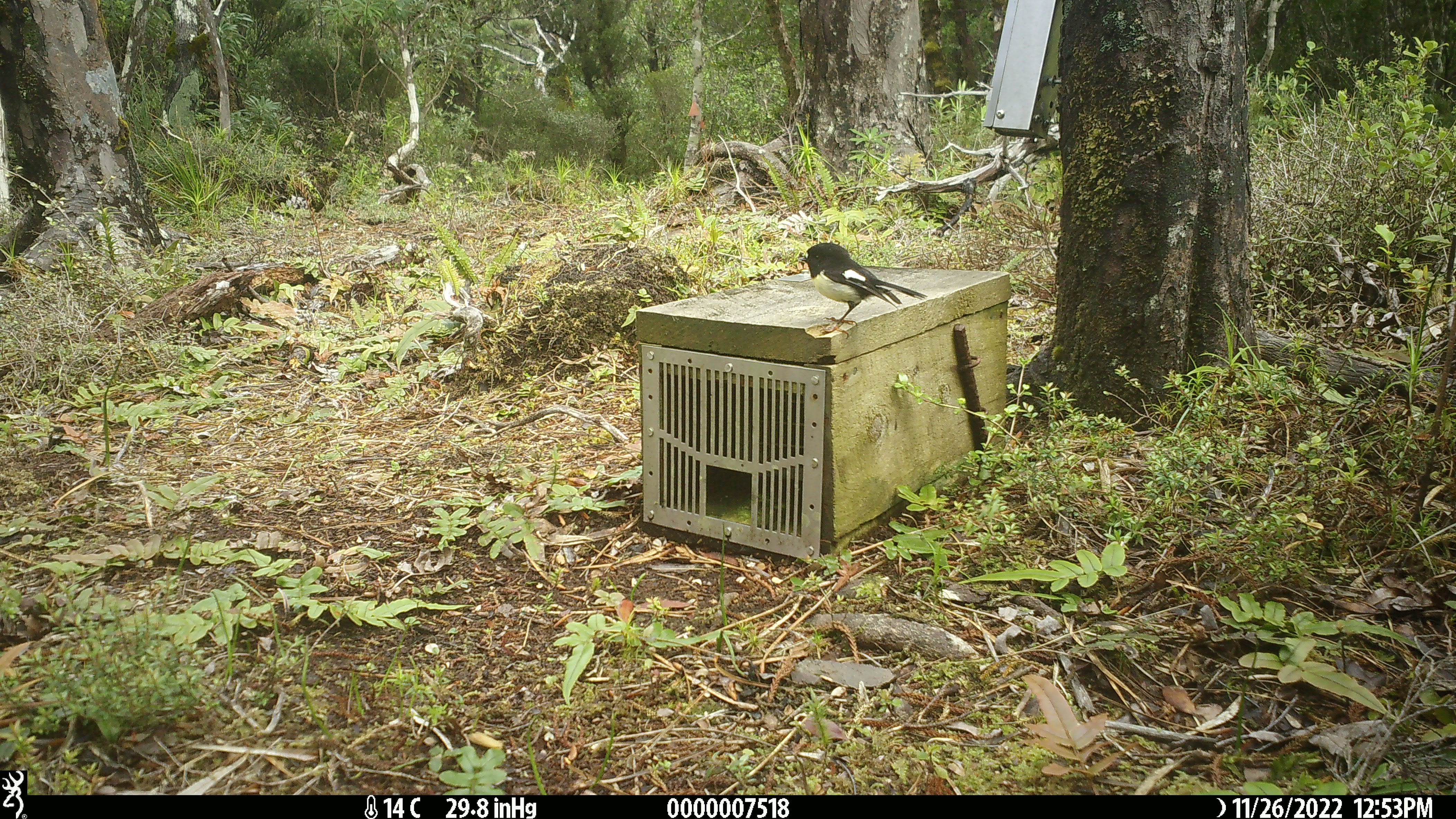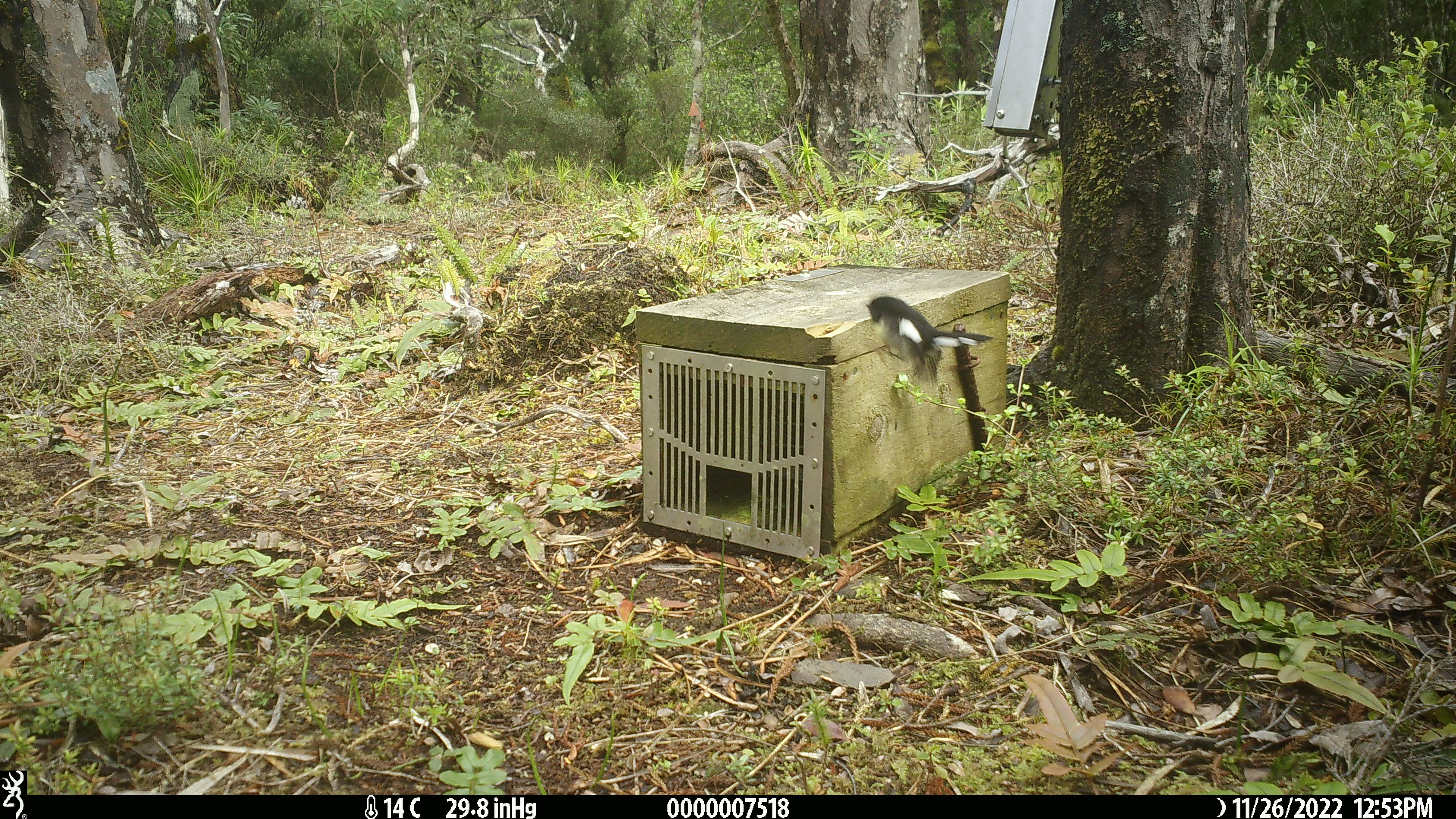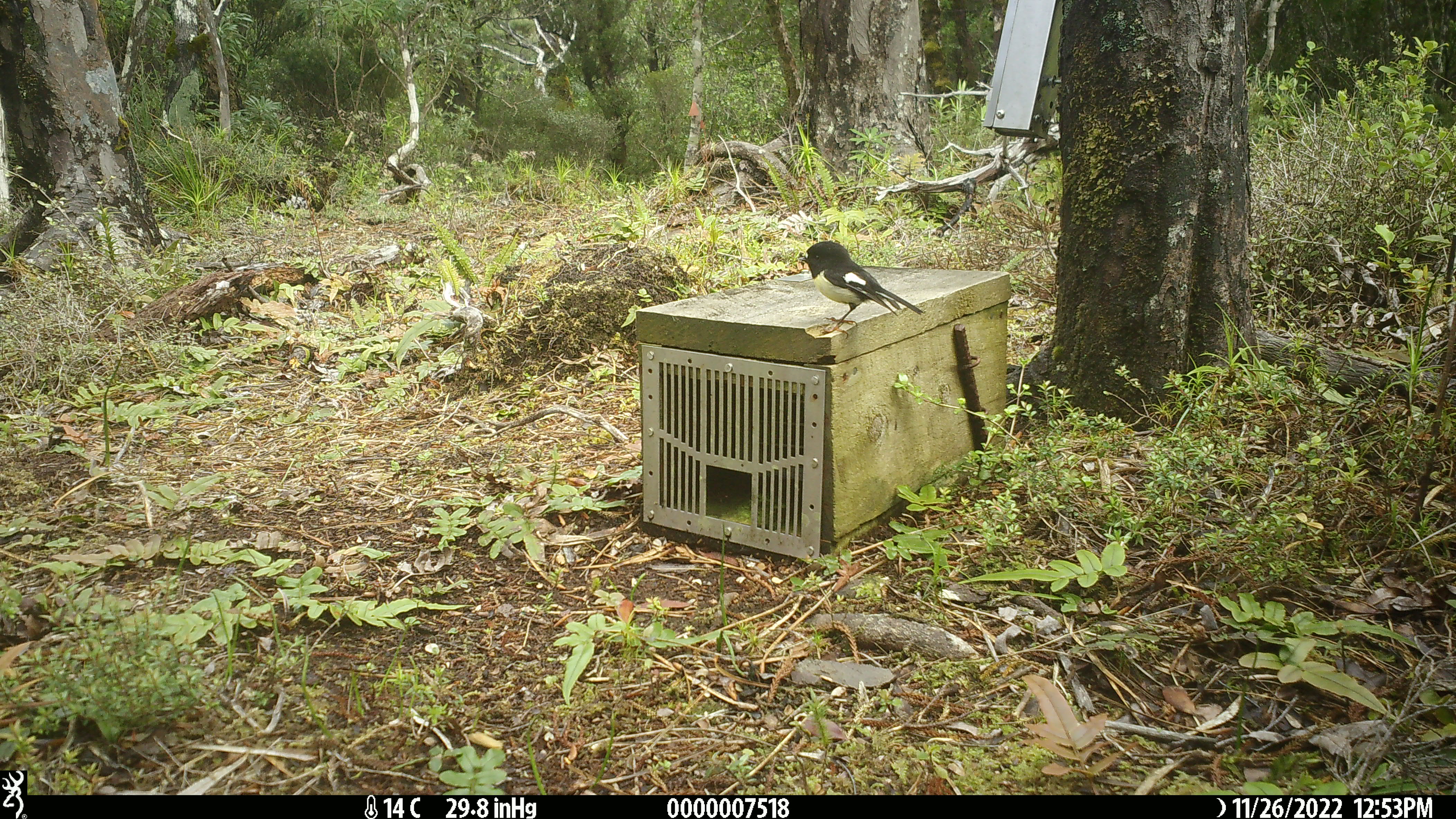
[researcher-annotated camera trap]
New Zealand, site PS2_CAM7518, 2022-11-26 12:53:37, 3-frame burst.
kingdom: Animalia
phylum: Chordata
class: Aves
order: Passeriformes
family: Petroicidae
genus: Petroica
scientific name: Petroica macrocephala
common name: tomtit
Tomtit (Petroica macrocephala).